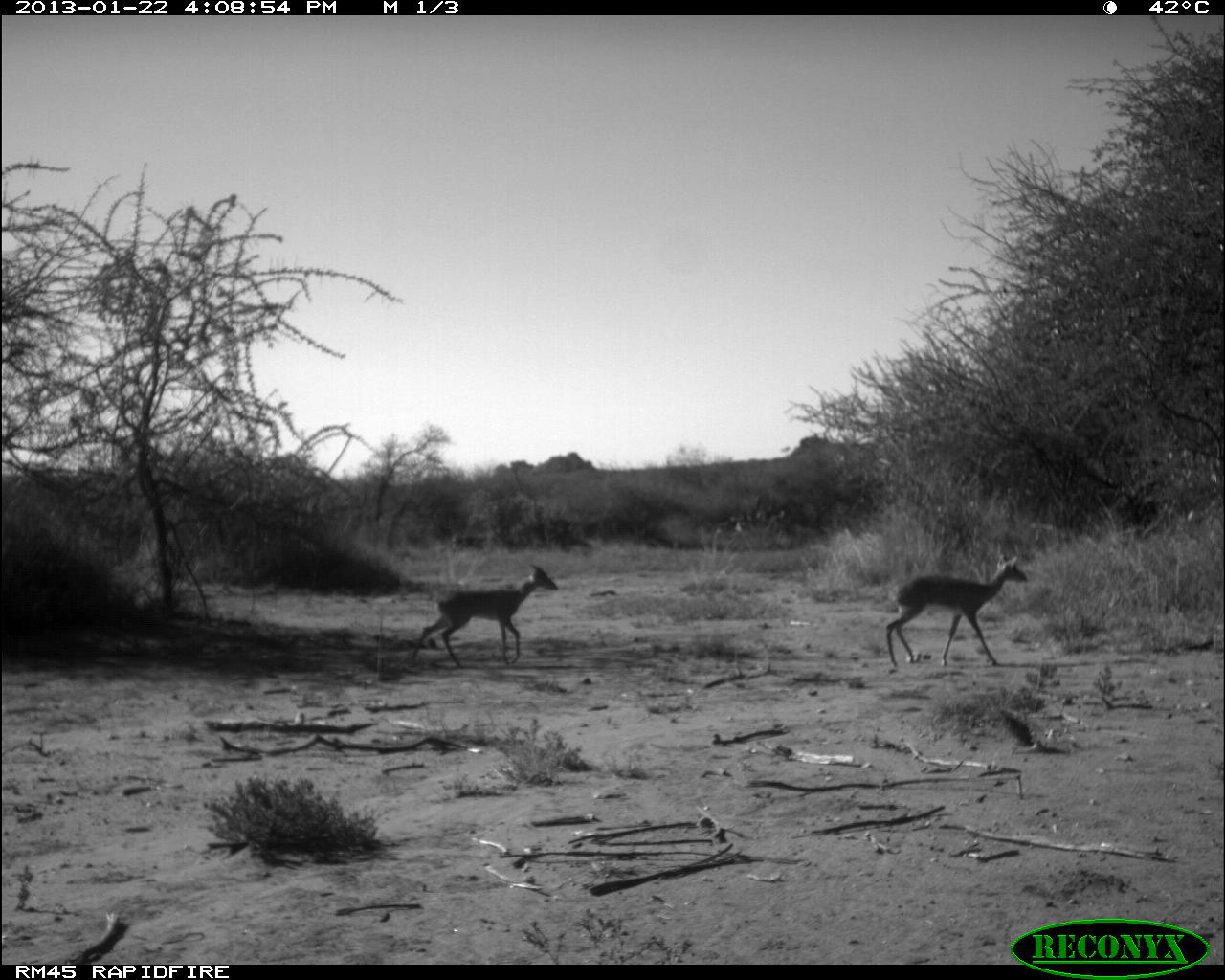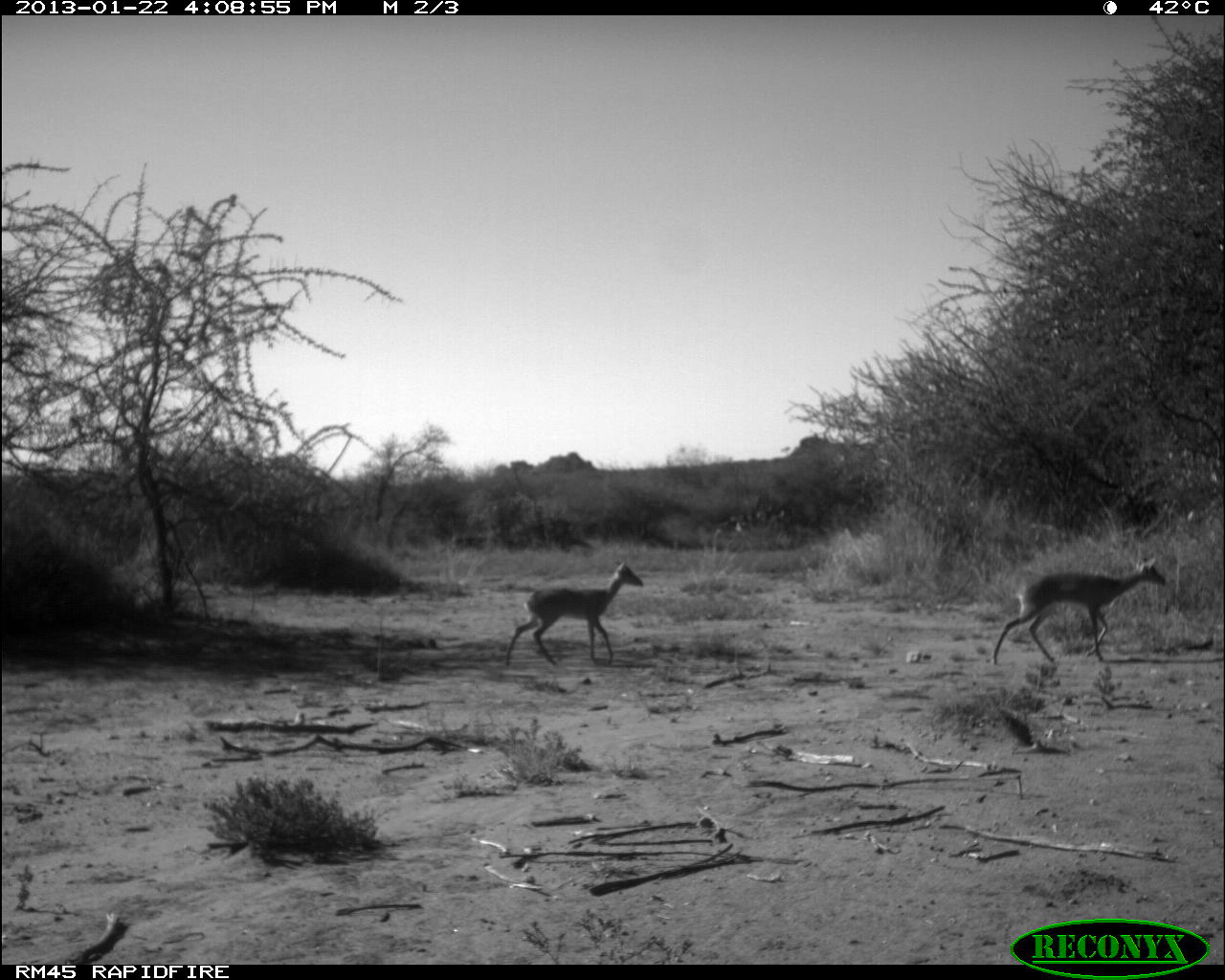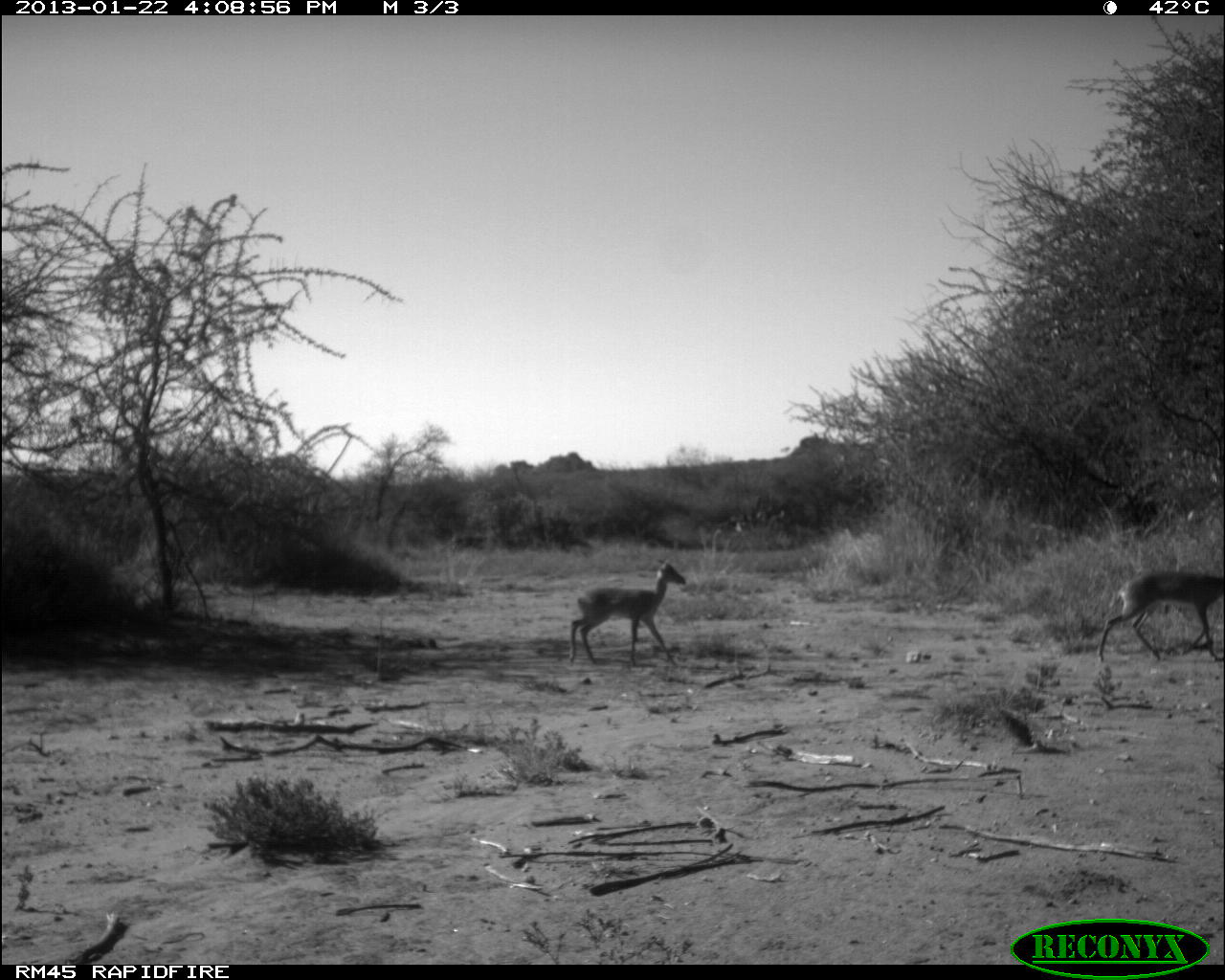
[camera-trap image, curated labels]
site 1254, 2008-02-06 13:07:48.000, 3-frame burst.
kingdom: Animalia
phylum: Chordata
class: Mammalia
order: Artiodactyla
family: Bovidae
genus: Tragelaphus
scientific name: Tragelaphus oryx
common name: eland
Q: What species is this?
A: Tragelaphus oryx (eland).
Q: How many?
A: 5.